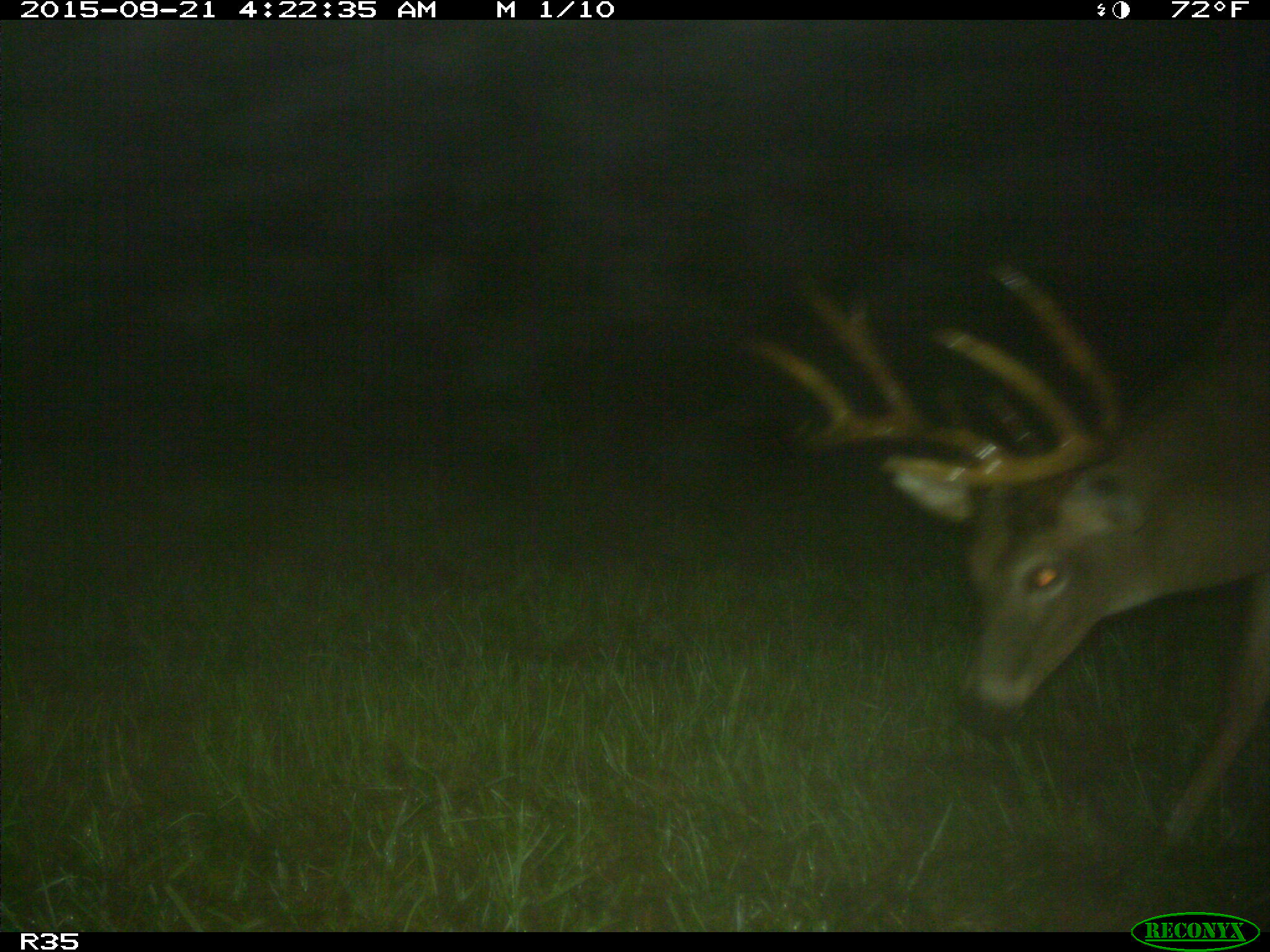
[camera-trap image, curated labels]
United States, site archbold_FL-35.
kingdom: Animalia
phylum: Chordata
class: Mammalia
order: Artiodactyla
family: Cervidae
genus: Odocoileus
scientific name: Odocoileus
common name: deer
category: unidentified deer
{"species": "unidentified deer (deer) (Odocoileus)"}